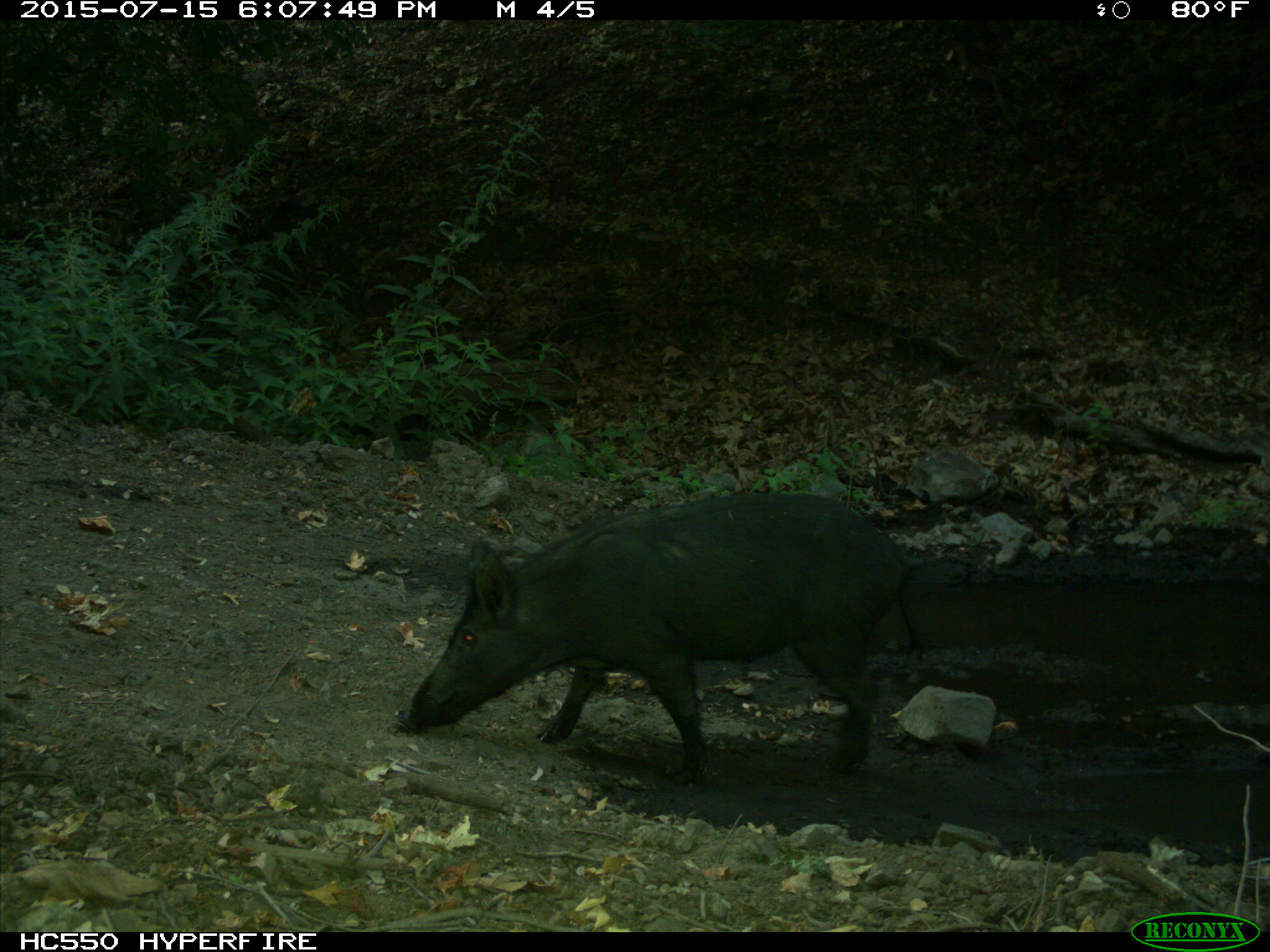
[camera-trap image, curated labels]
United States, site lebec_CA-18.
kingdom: Animalia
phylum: Chordata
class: Mammalia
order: Artiodactyla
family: Suidae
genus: Sus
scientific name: Sus scrofa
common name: wild boar